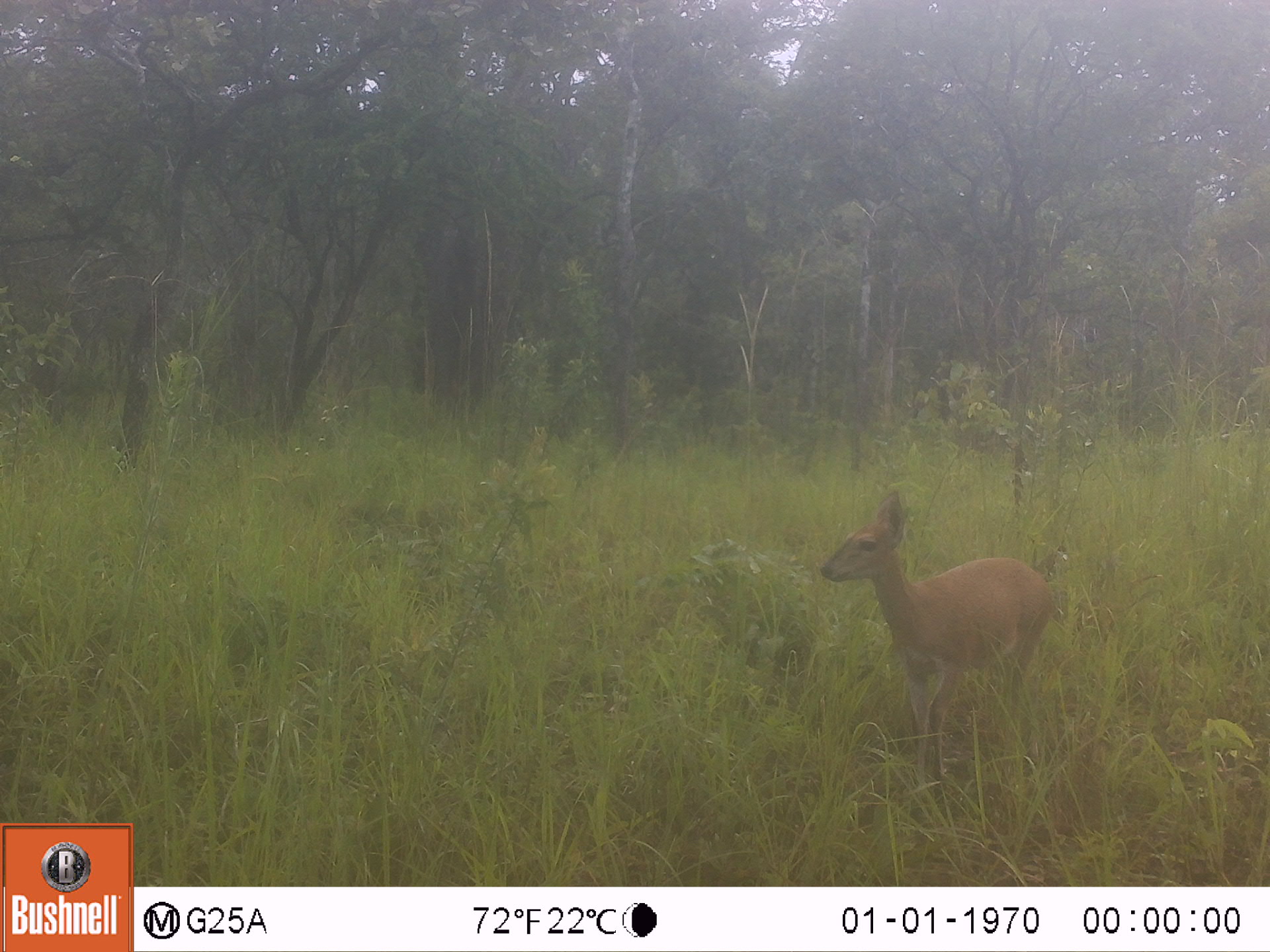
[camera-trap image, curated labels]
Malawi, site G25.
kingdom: Animalia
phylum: Chordata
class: Mammalia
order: Artiodactyla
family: Bovidae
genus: Sylvicapra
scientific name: Sylvicapra grimmia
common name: common duiker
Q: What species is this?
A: Common duiker (Sylvicapra grimmia).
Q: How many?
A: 1.